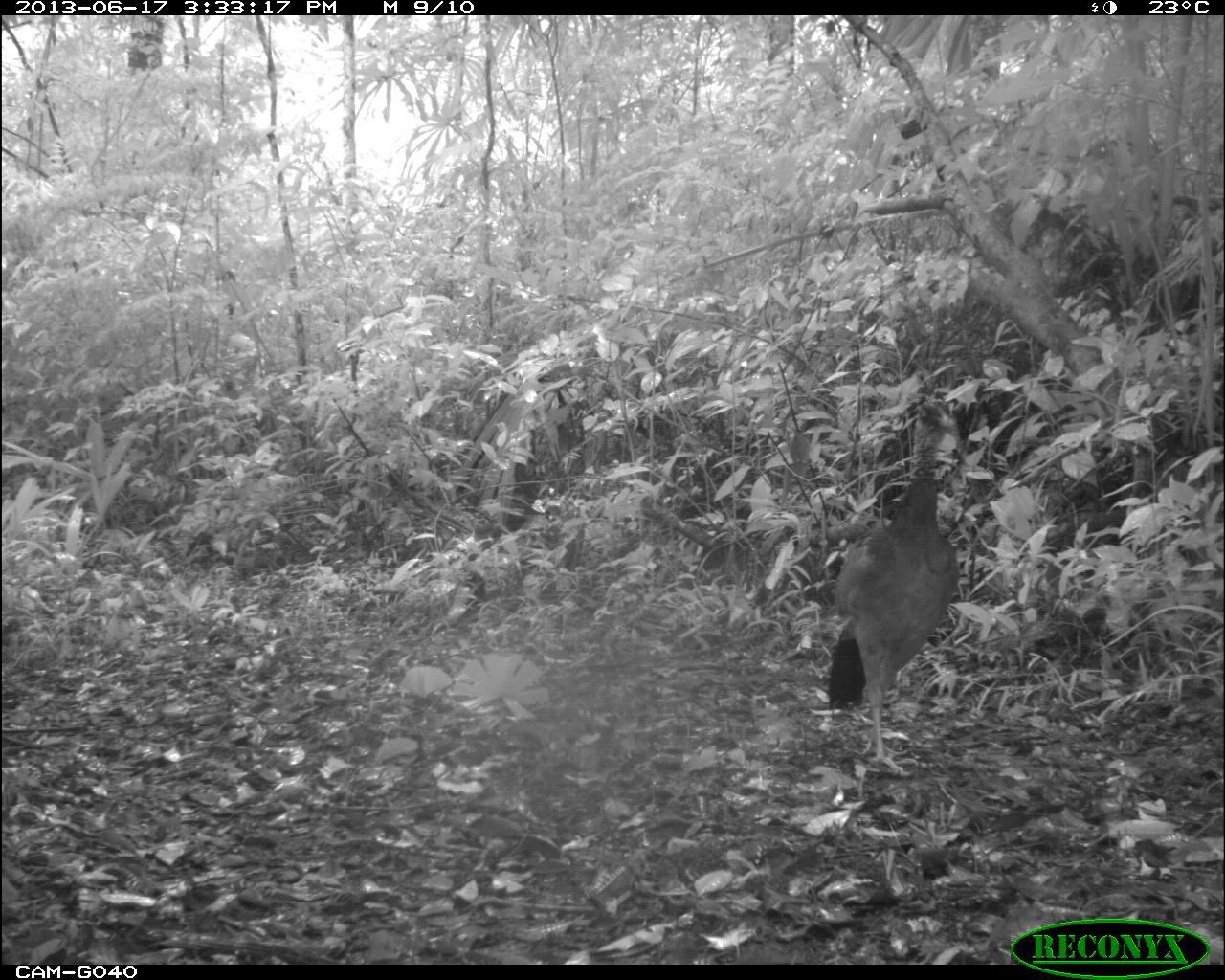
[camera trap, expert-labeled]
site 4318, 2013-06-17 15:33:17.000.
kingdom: Animalia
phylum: Chordata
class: Aves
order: Galliformes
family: Cracidae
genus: Crax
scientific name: Crax rubra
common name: great curassow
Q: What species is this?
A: Crax rubra (great curassow).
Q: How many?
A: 1.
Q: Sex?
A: Female.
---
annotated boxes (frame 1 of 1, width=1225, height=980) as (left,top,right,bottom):
crax rubra: (822,397,960,774)